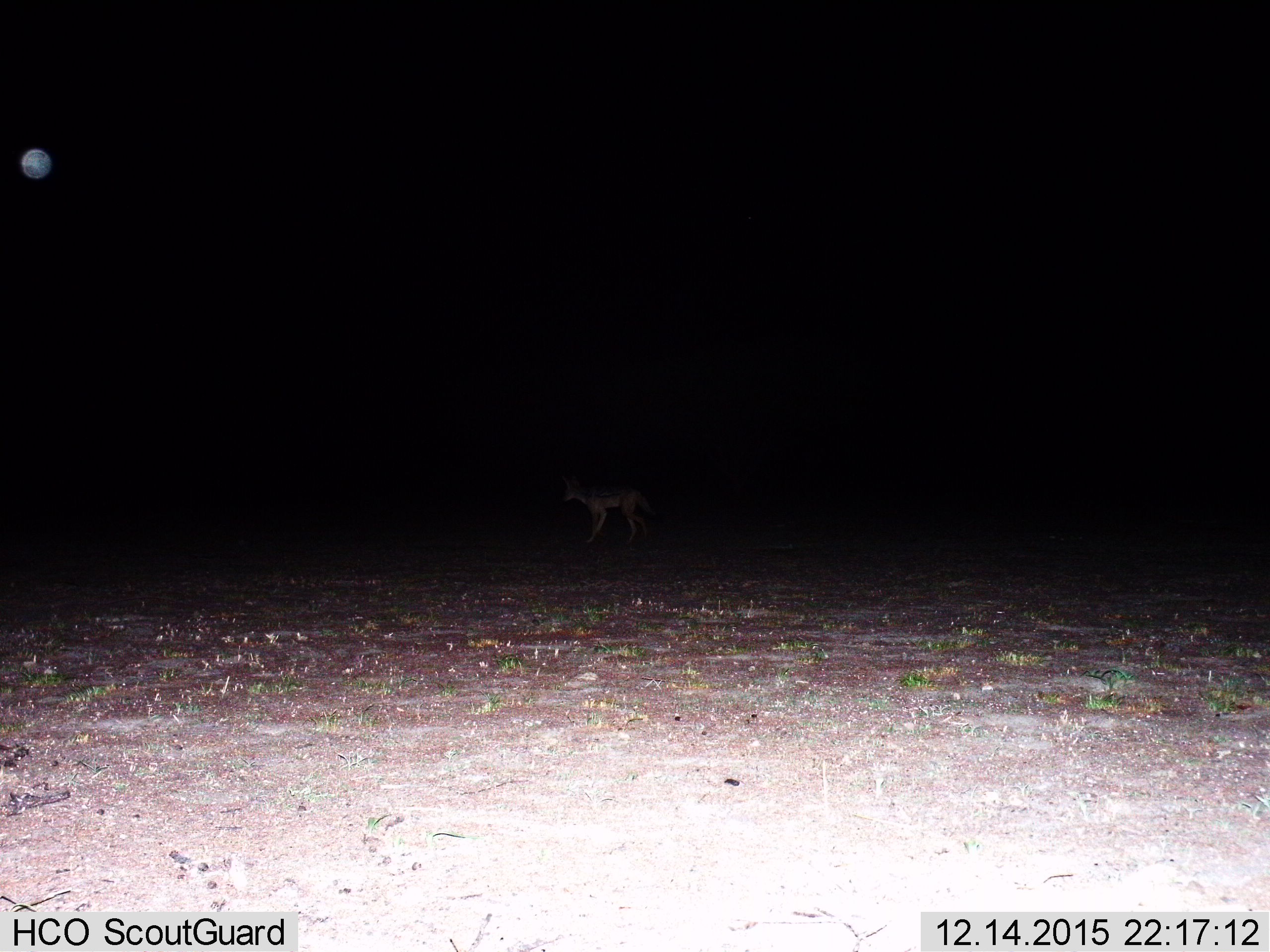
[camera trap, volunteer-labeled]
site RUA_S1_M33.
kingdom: Animalia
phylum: Chordata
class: Mammalia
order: Carnivora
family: Canidae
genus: Lupulella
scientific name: Lupulella mesomelas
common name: black-backed jackal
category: jackalblackbacked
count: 1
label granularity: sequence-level